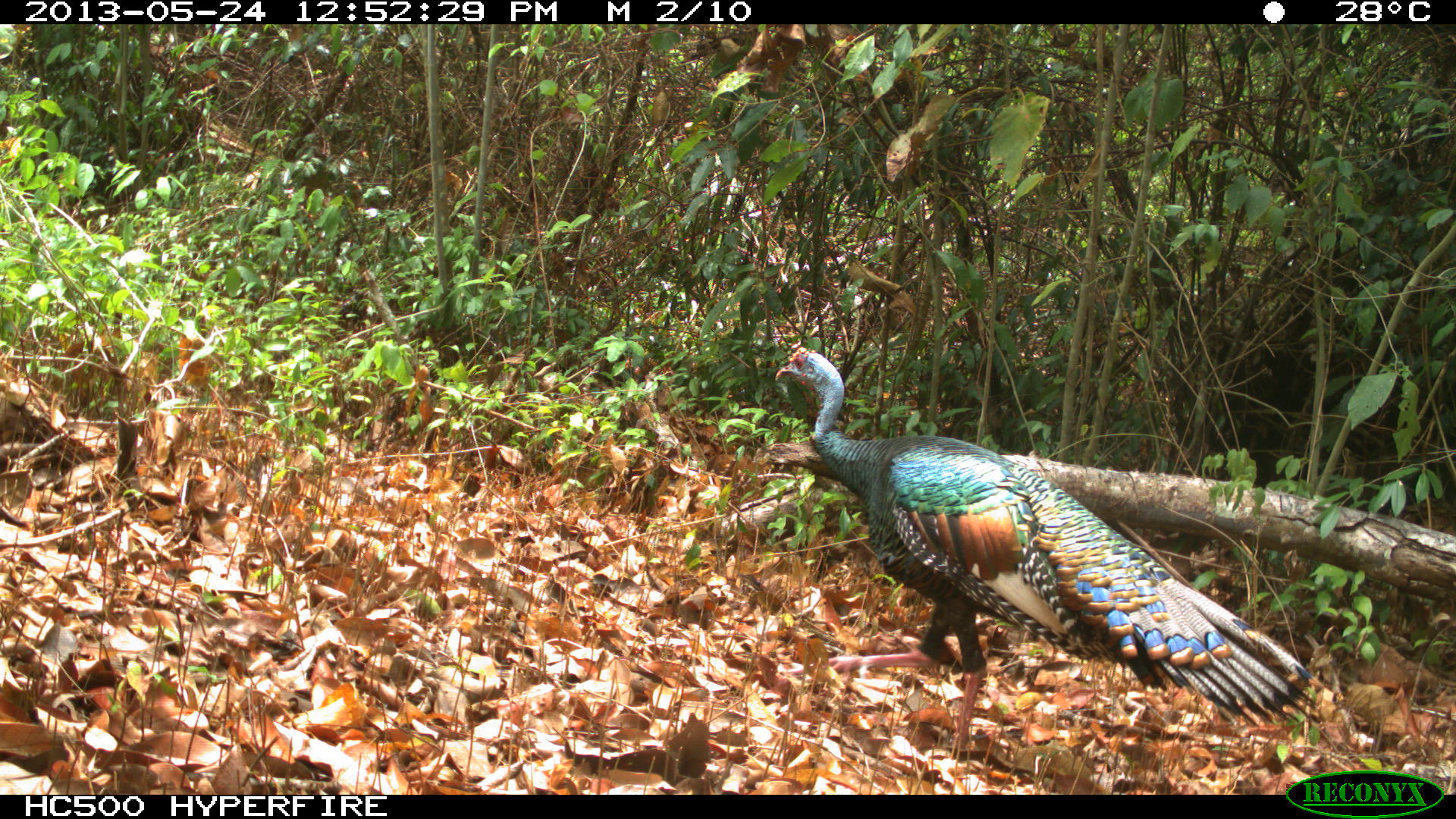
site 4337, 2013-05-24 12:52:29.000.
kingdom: Animalia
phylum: Chordata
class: Aves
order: Galliformes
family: Phasianidae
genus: Meleagris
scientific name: Meleagris ocellata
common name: ocellated turkey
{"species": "Meleagris ocellata (ocellated turkey)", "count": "1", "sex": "male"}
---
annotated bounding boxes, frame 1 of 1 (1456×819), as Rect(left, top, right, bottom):
meleagris ocellata: Rect(774, 345, 1325, 751)